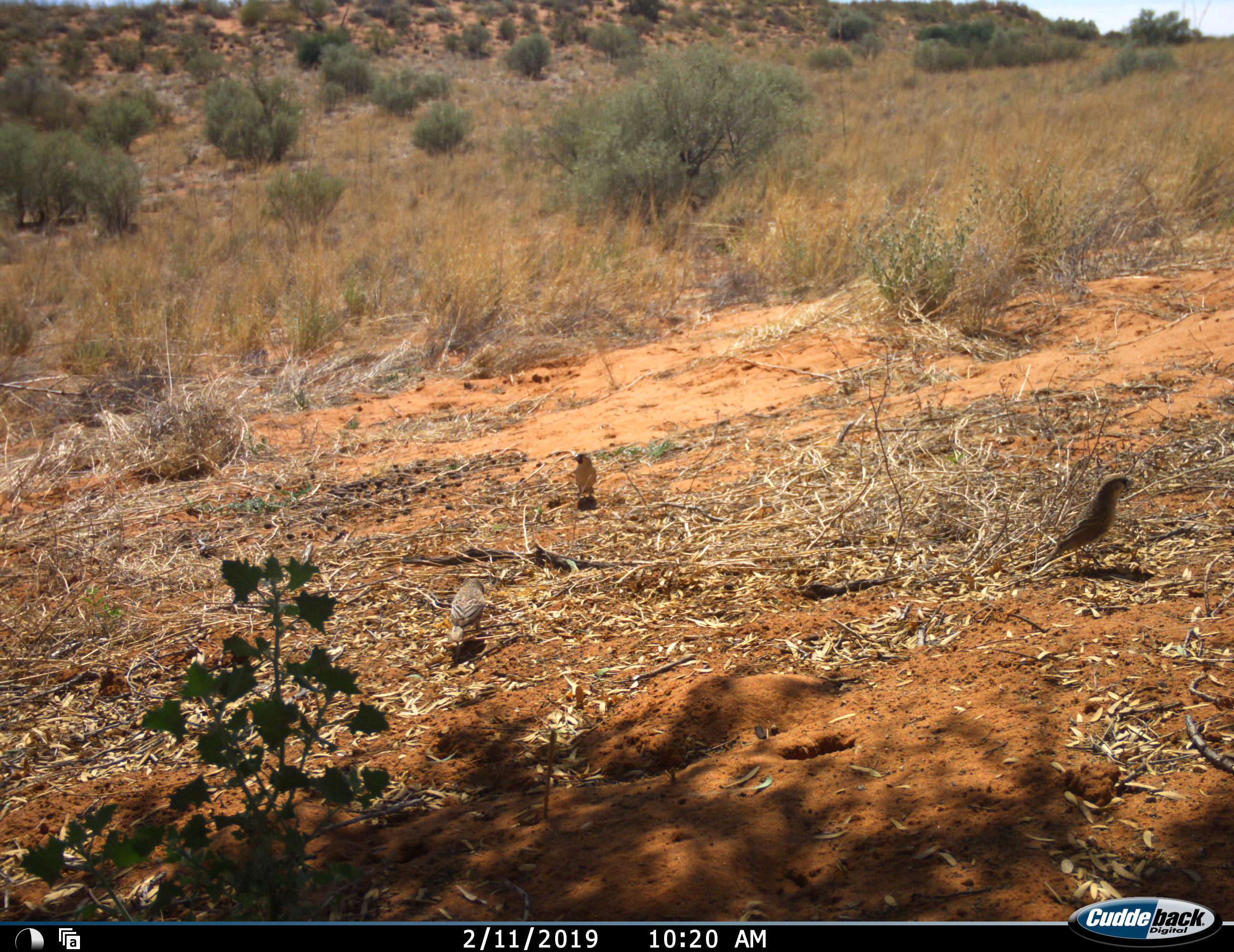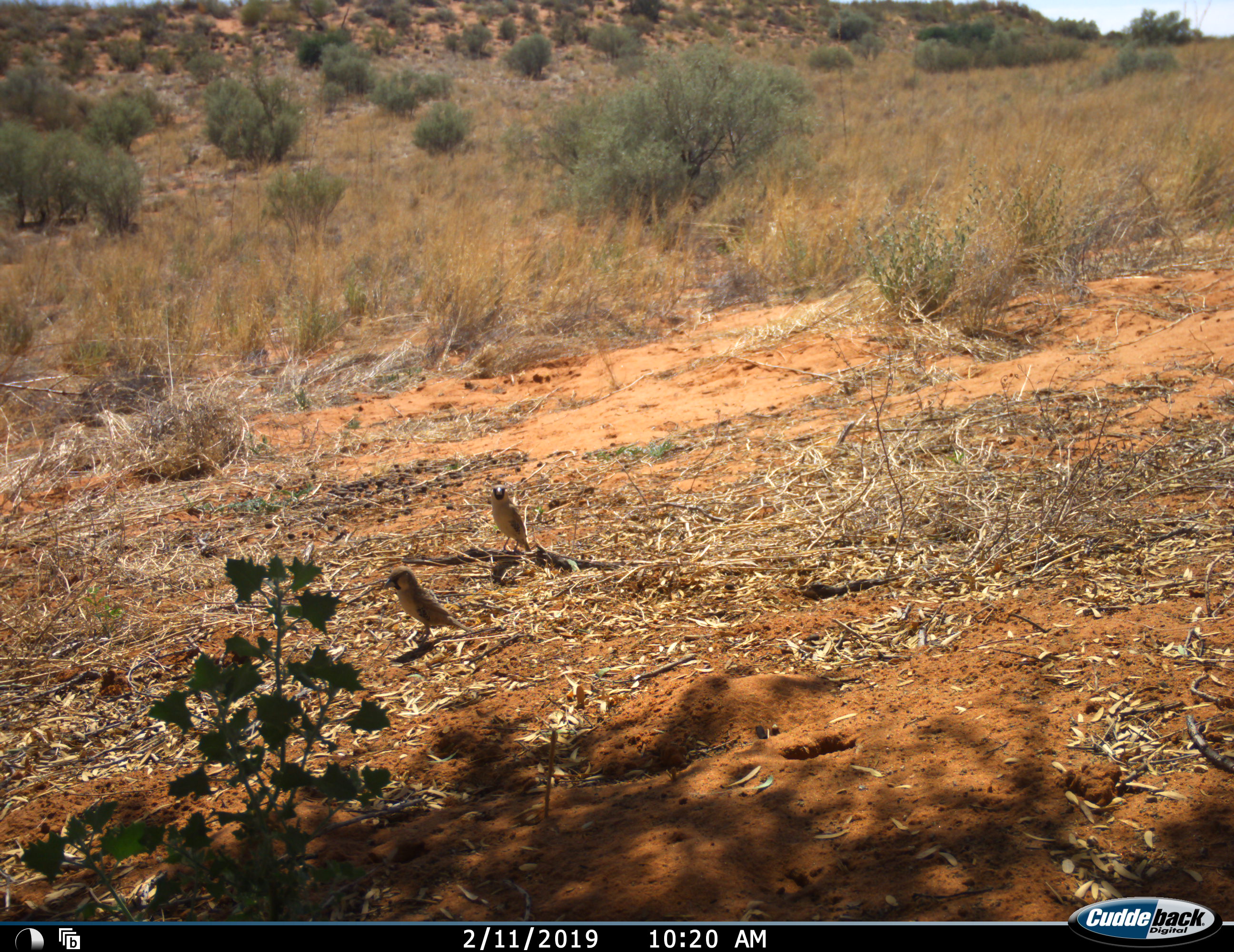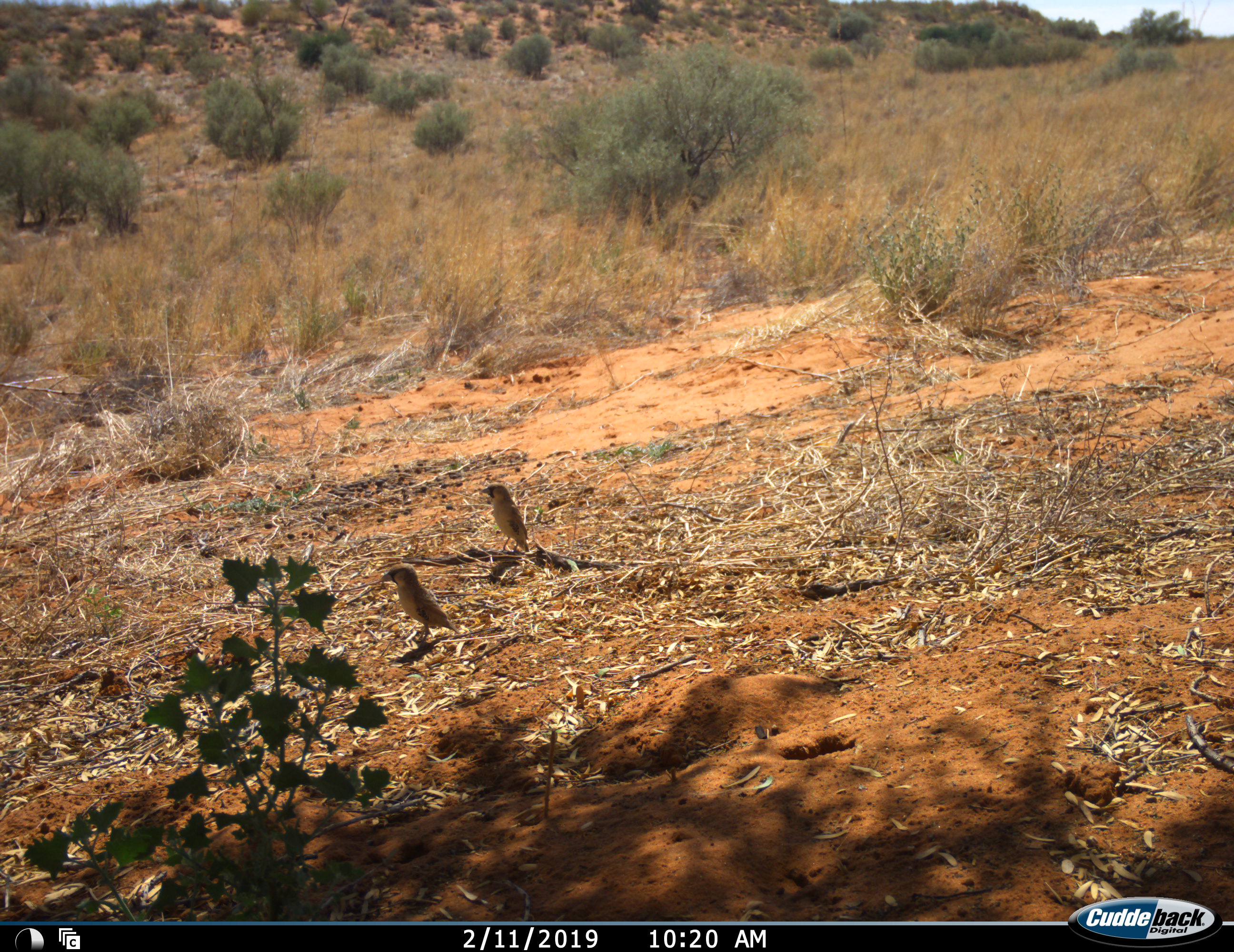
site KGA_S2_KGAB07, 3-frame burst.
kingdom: Animalia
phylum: Chordata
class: Aves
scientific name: Aves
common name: bird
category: birdother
Birdother (bird) (Aves), count 3. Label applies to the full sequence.